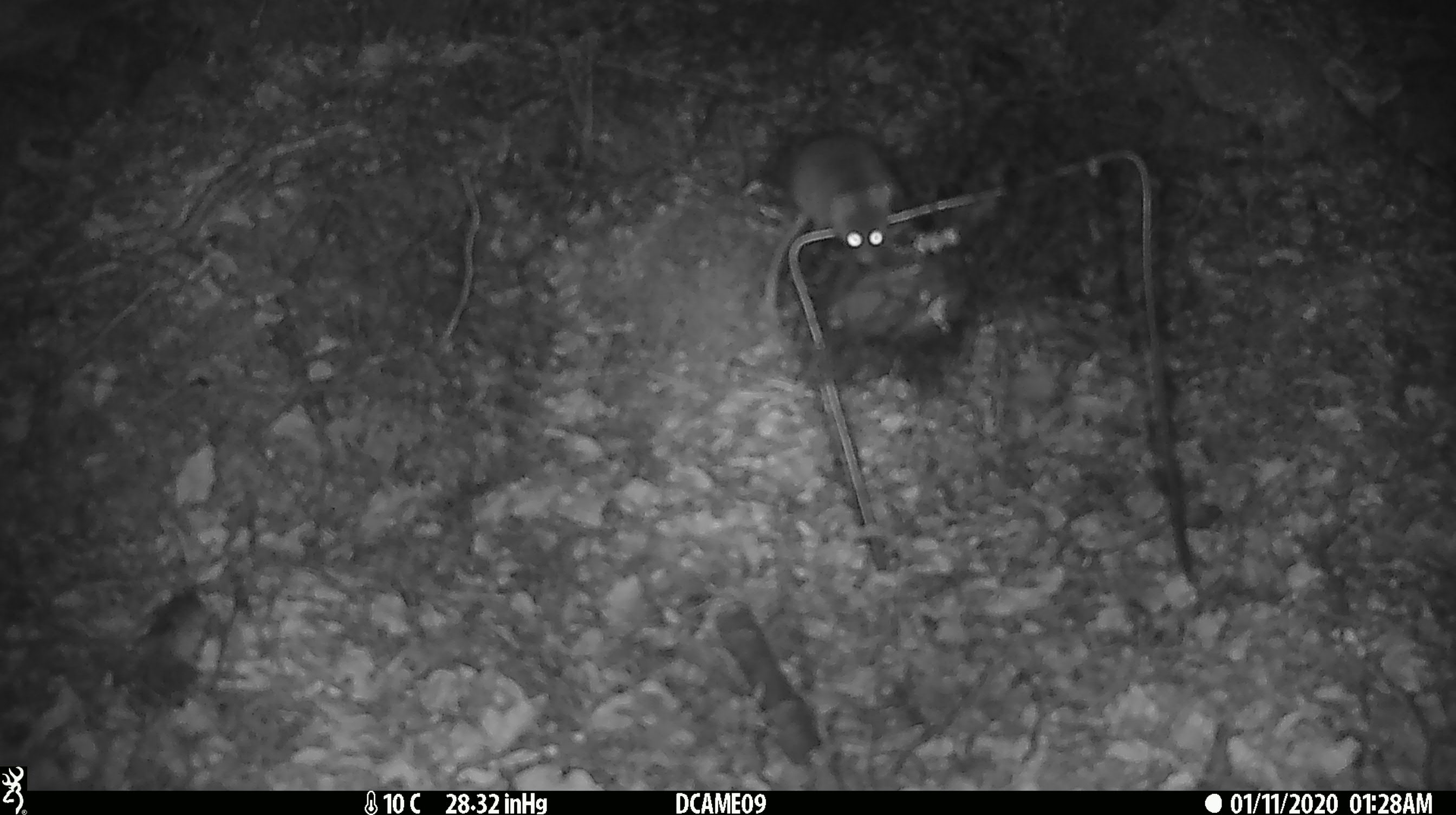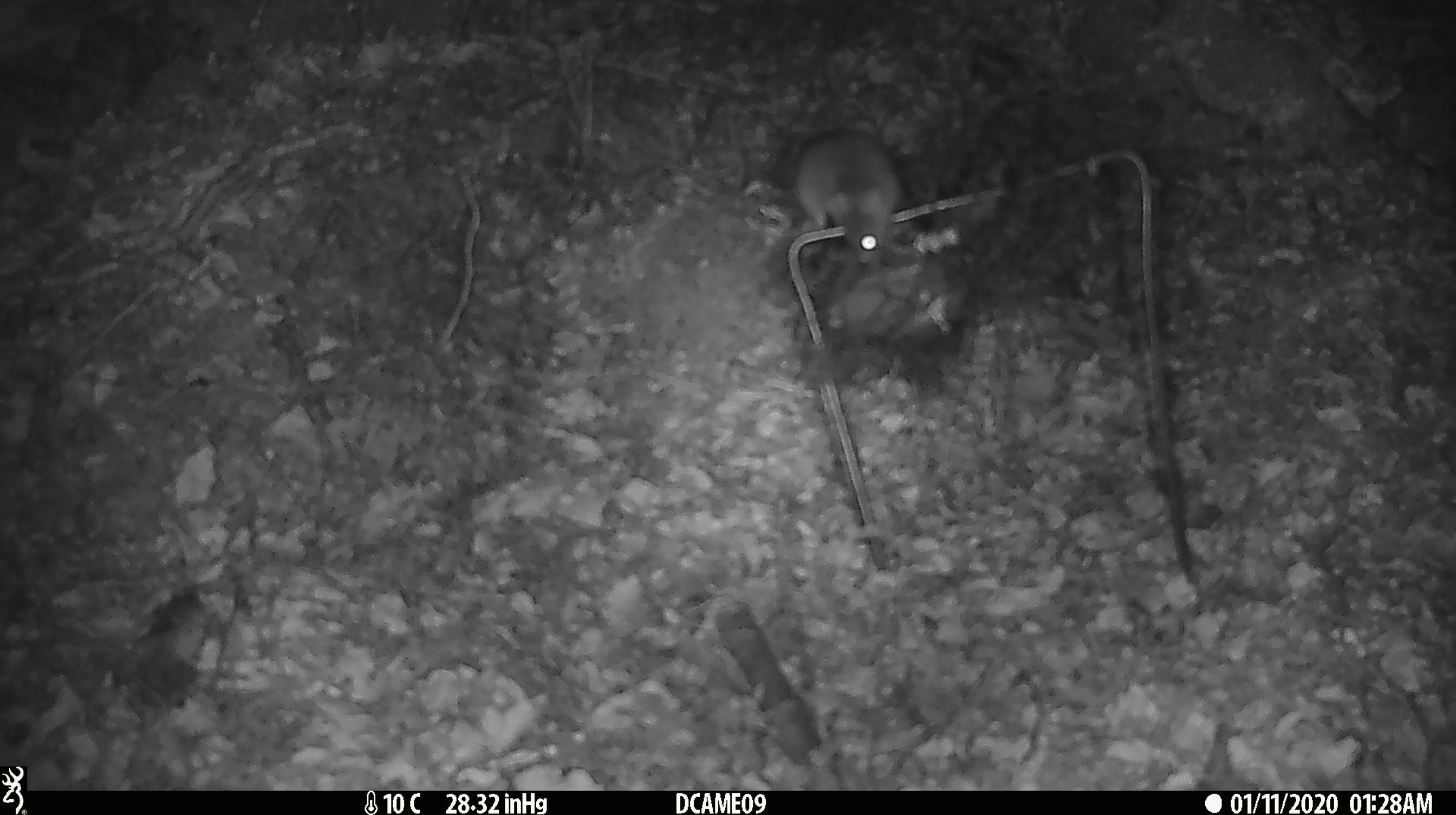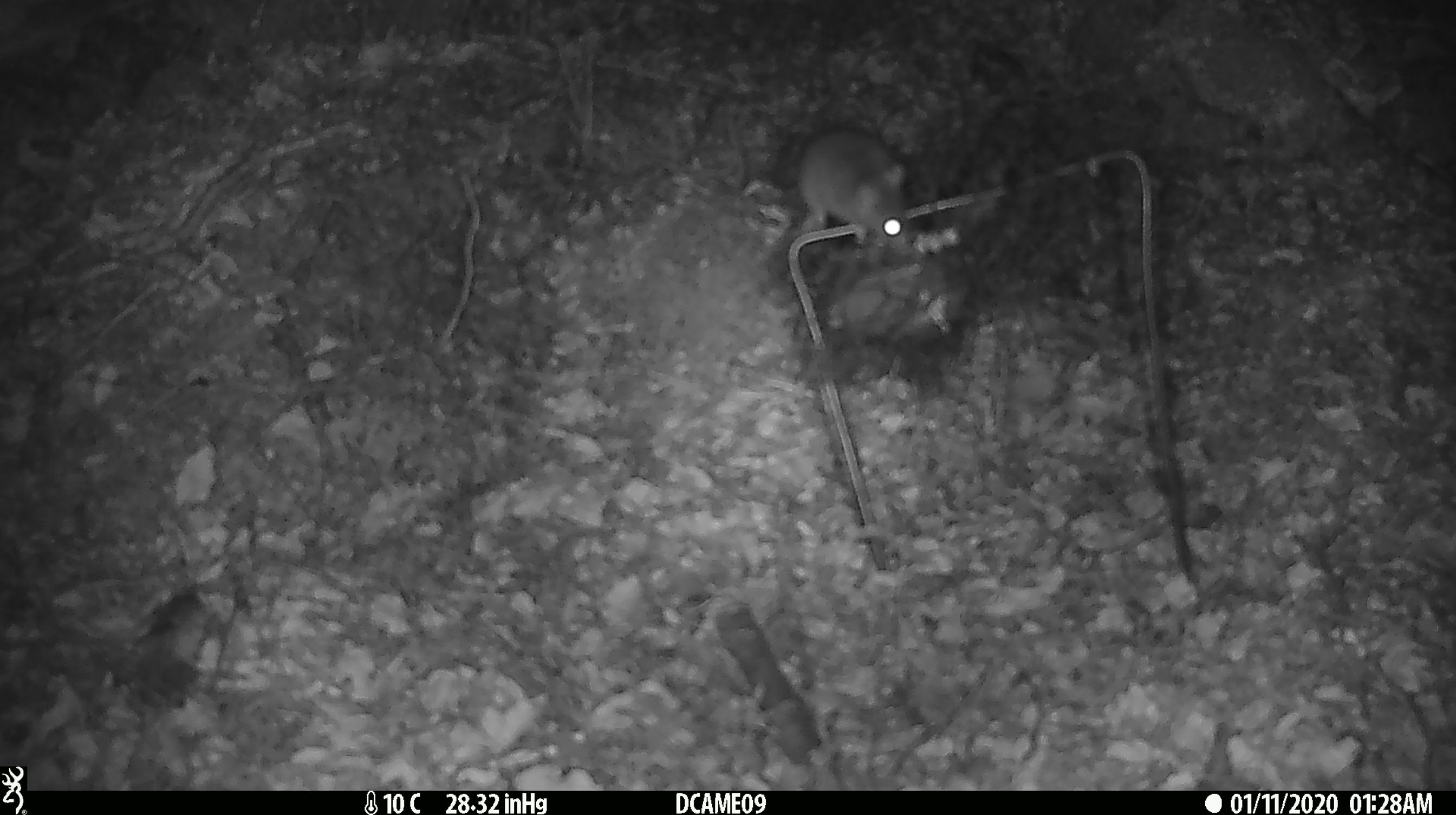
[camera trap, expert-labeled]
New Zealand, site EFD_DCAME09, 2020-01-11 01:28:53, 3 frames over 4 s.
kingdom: Animalia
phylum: Chordata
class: Mammalia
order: Rodentia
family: Muridae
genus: Mus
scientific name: Mus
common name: mouse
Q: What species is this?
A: Mouse (Mus).